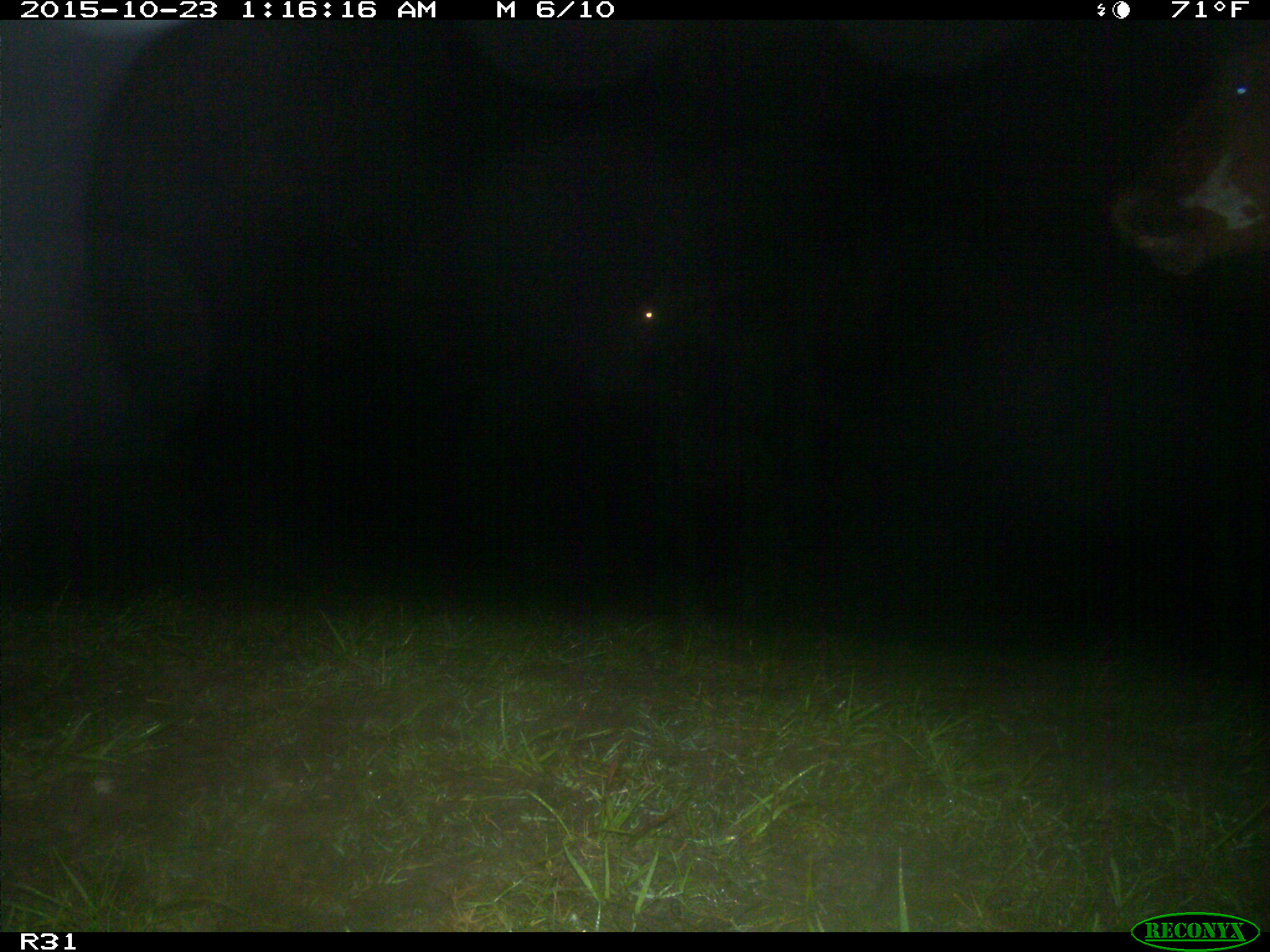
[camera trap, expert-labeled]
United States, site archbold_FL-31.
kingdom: Animalia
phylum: Chordata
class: Mammalia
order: Artiodactyla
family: Bovidae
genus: Bos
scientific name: Bos taurus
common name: domestic cow